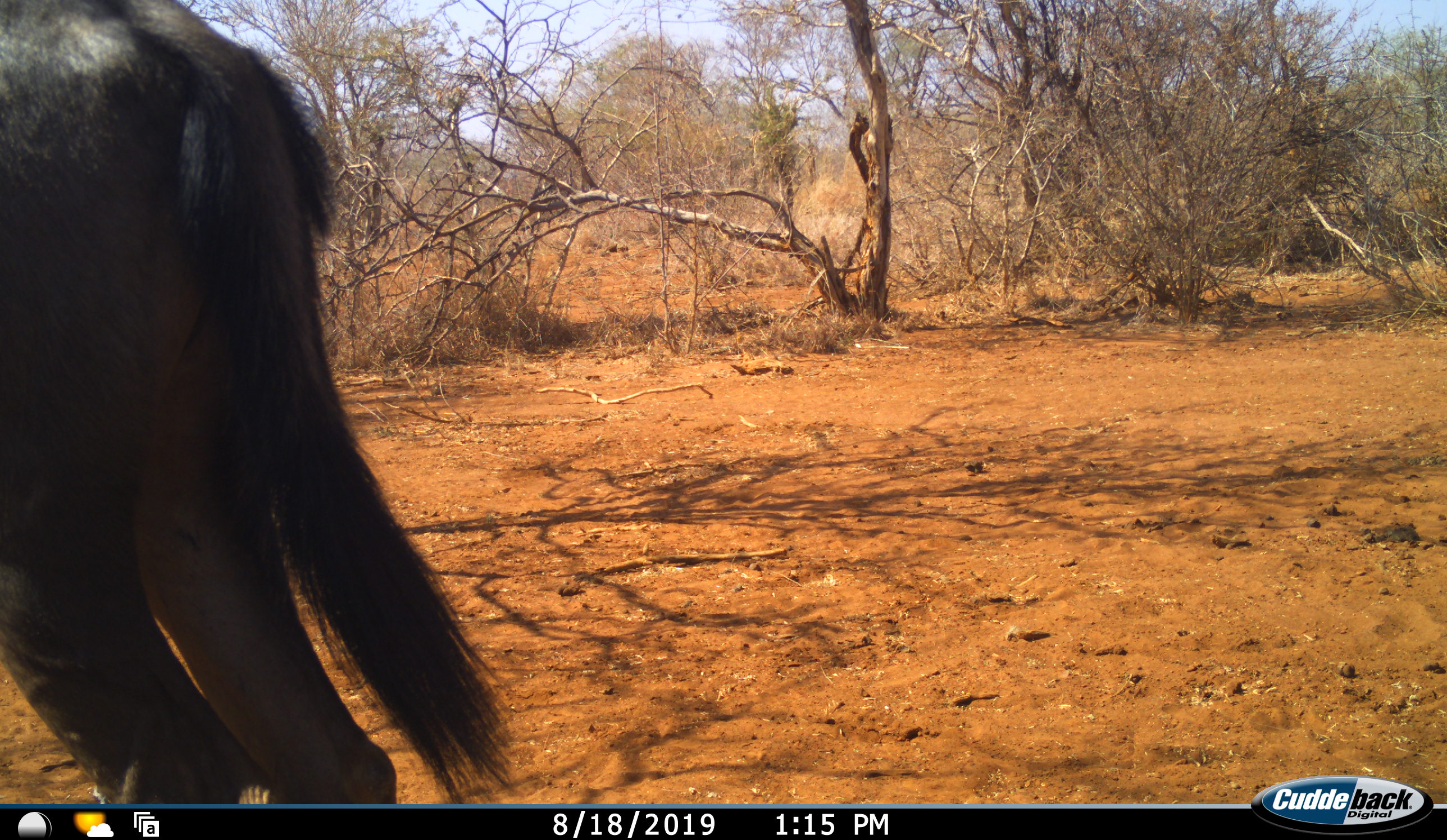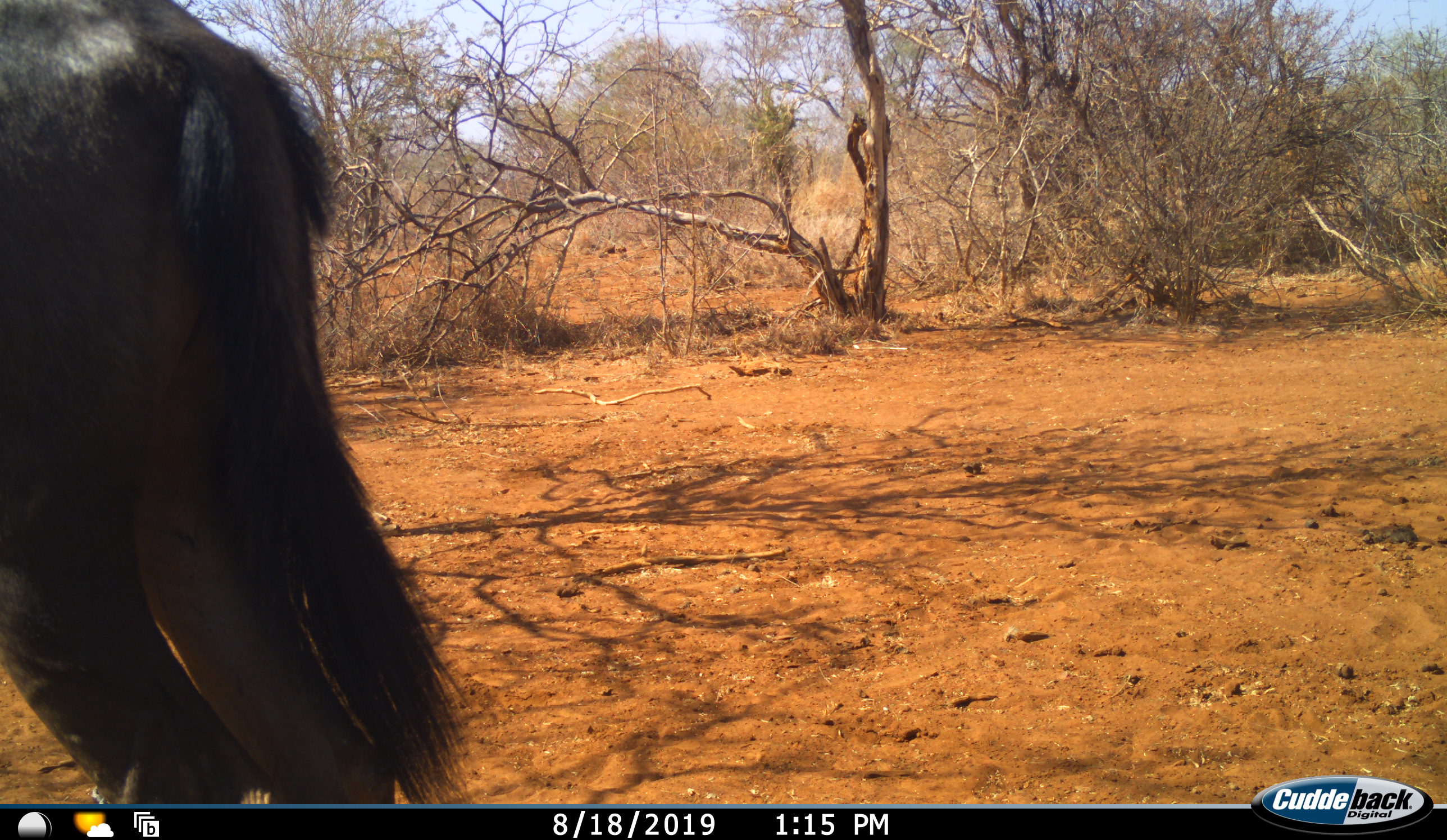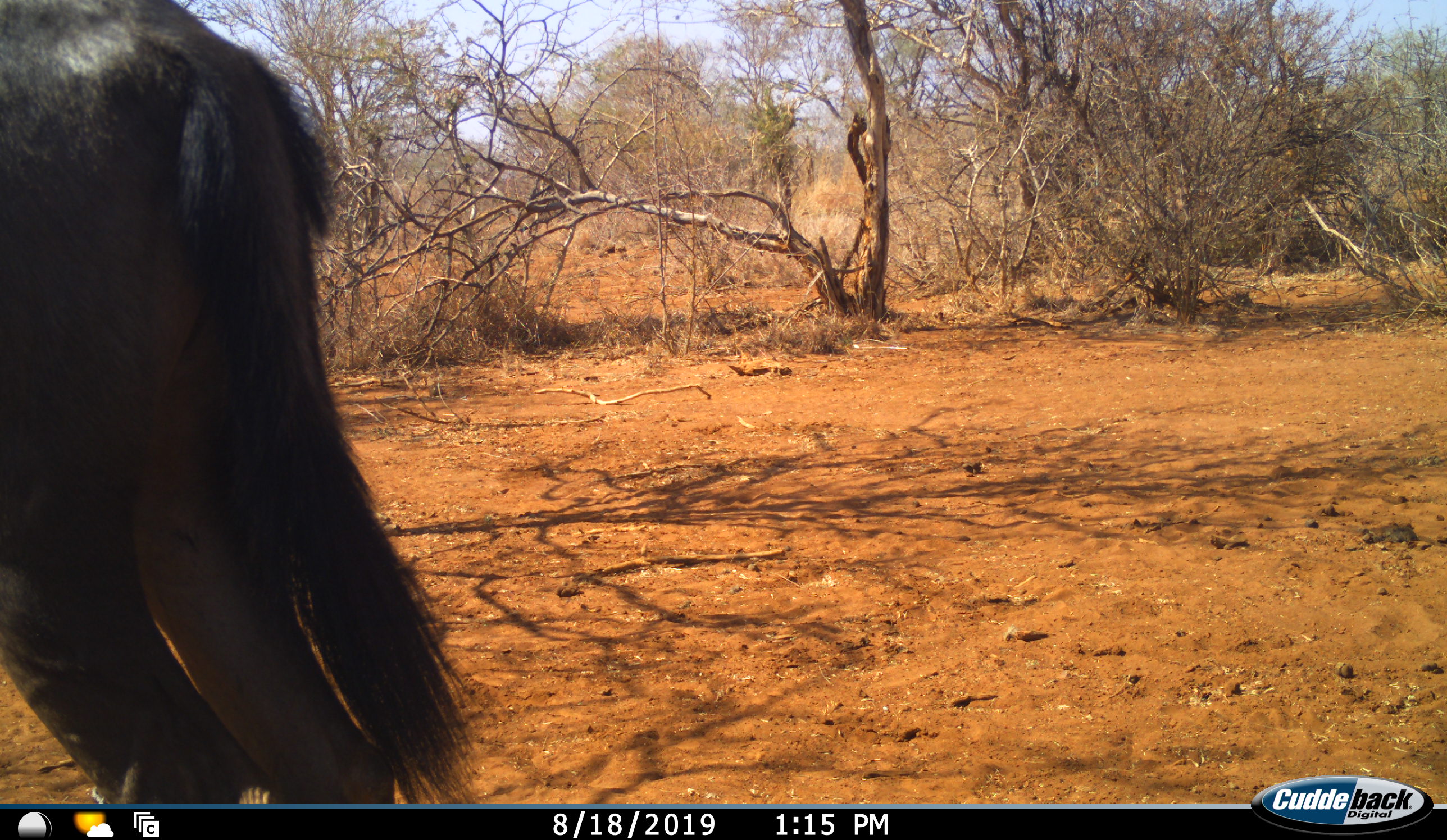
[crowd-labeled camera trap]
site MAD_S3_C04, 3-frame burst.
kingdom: Animalia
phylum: Chordata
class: Mammalia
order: Artiodactyla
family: Bovidae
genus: Connochaetes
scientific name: Connochaetes taurinus taurinus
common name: blue wildebeest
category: wildebeestblue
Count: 1.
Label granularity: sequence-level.